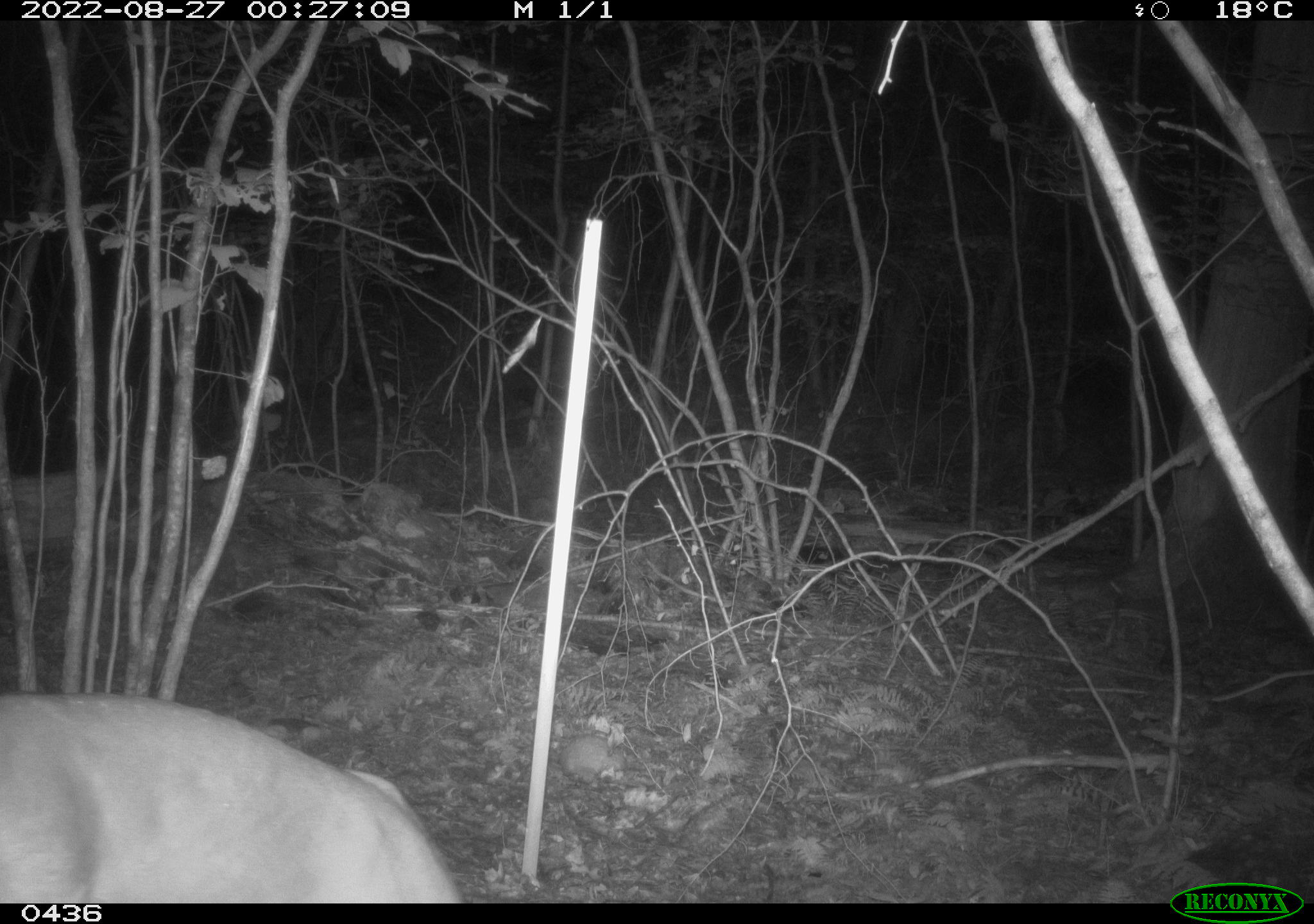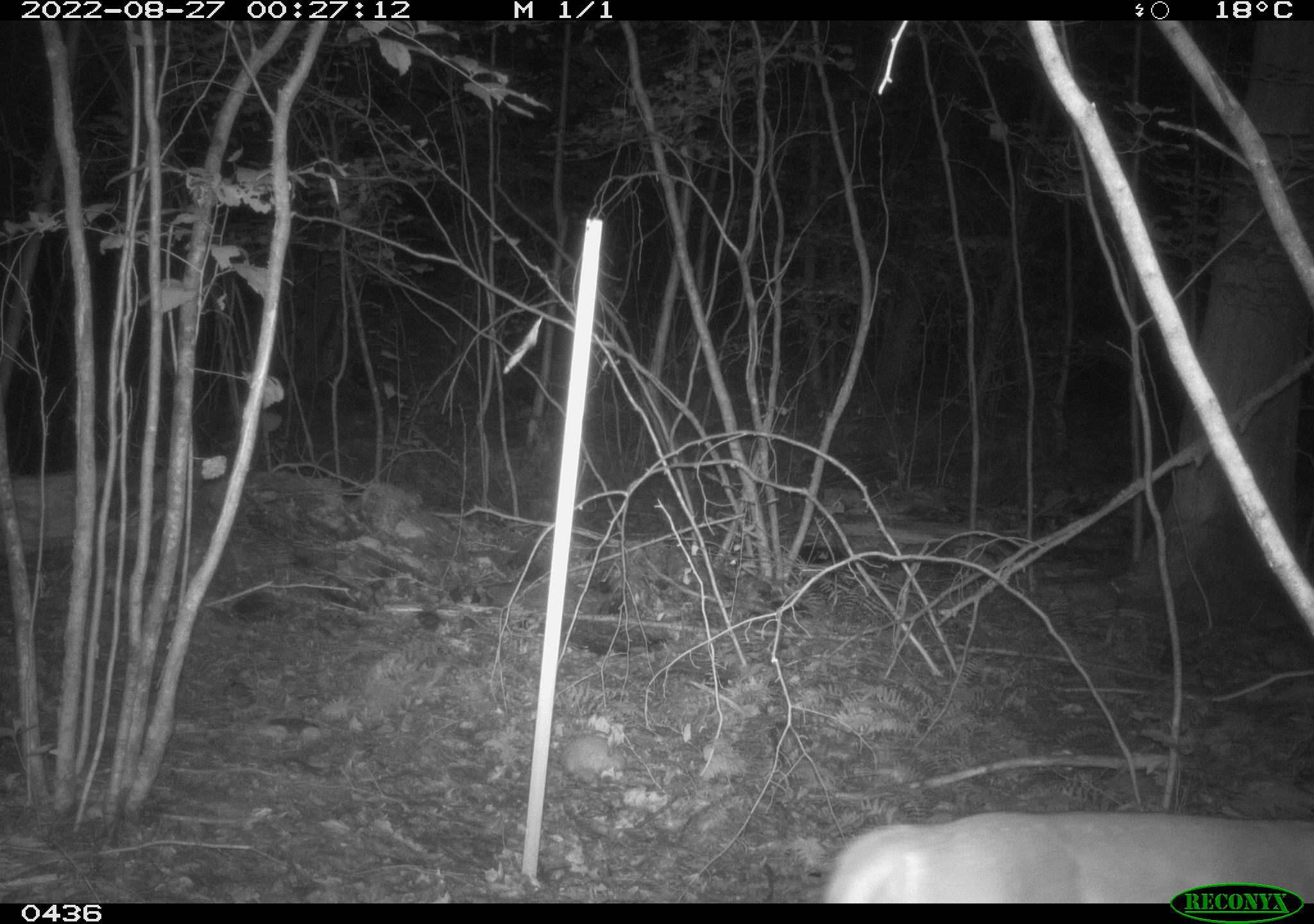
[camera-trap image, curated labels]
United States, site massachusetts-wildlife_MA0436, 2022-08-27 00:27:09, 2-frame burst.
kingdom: Animalia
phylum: Chordata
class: Mammalia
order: Artiodactyla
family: Cervidae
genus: Odocoileus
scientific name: Odocoileus virginianus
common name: white-tailed deer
White-tailed deer (Odocoileus virginianus).